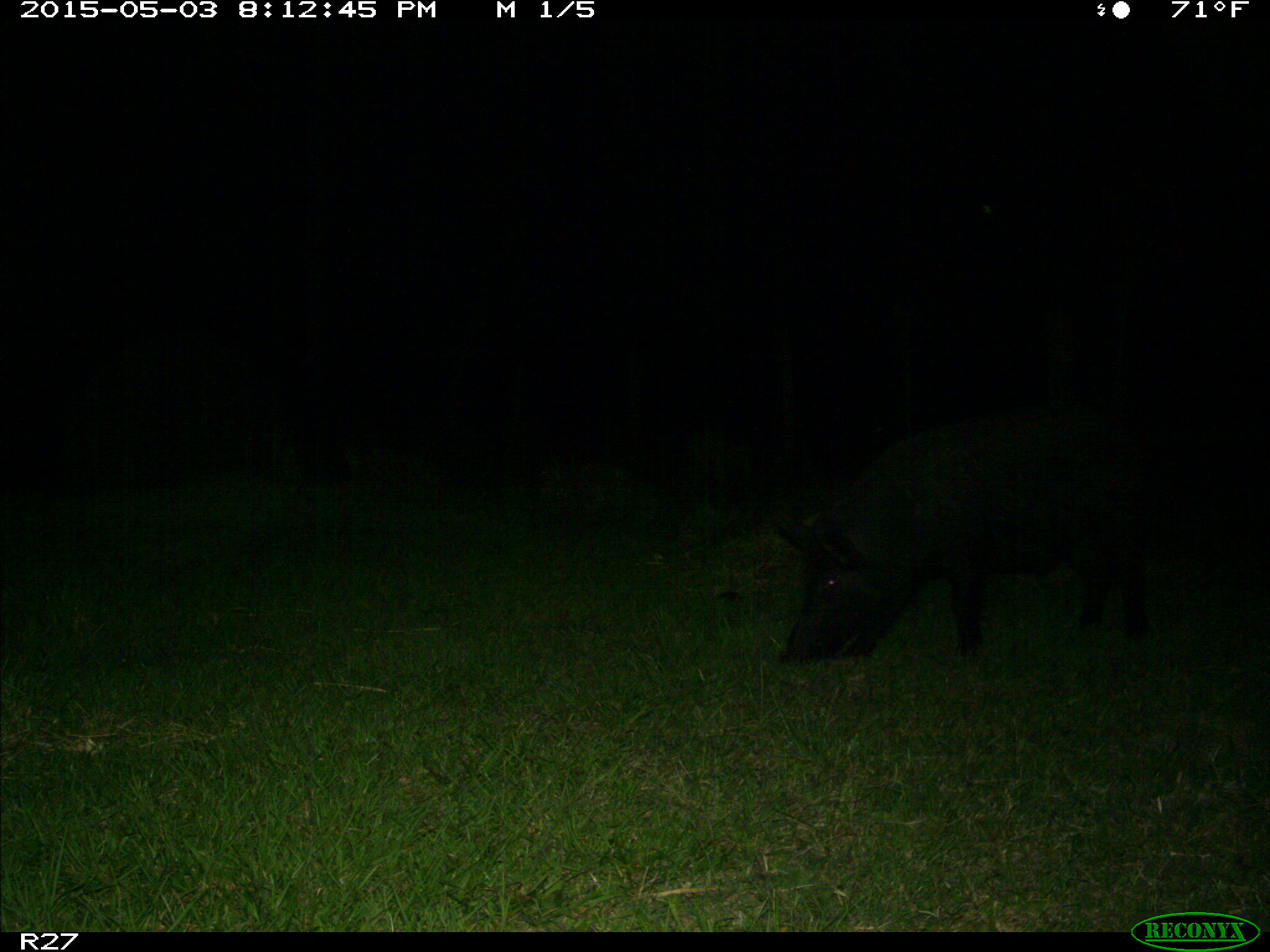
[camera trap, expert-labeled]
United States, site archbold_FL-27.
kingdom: Animalia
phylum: Chordata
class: Mammalia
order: Artiodactyla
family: Suidae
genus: Sus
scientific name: Sus scrofa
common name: wild boar